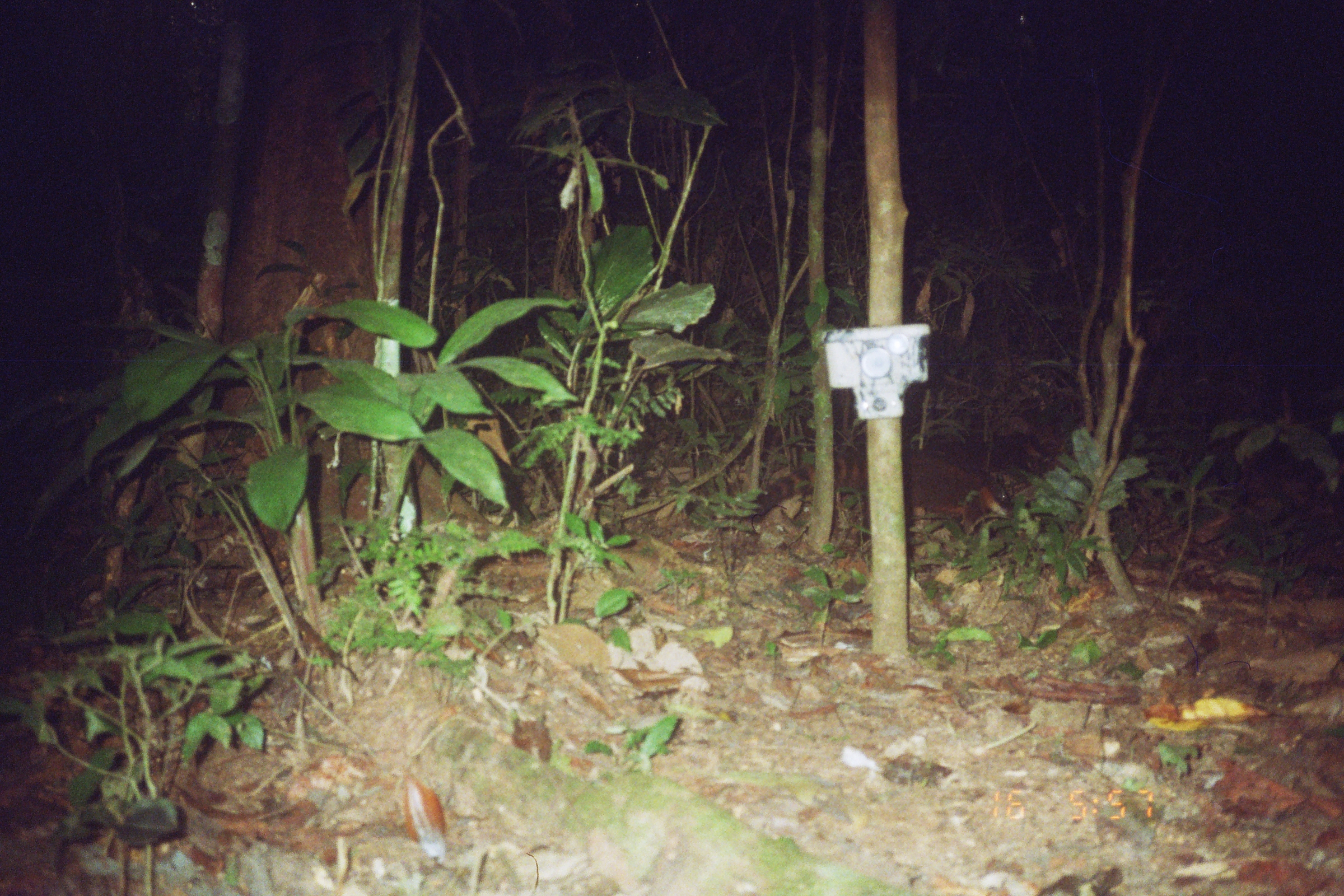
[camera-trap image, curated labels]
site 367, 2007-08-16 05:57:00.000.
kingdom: Animalia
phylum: Chordata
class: Mammalia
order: Carnivora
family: Procyonidae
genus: Nasua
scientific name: Nasua nasua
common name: south american coati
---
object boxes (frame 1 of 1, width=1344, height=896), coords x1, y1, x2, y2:
nasua nasua: 737, 442, 1011, 536